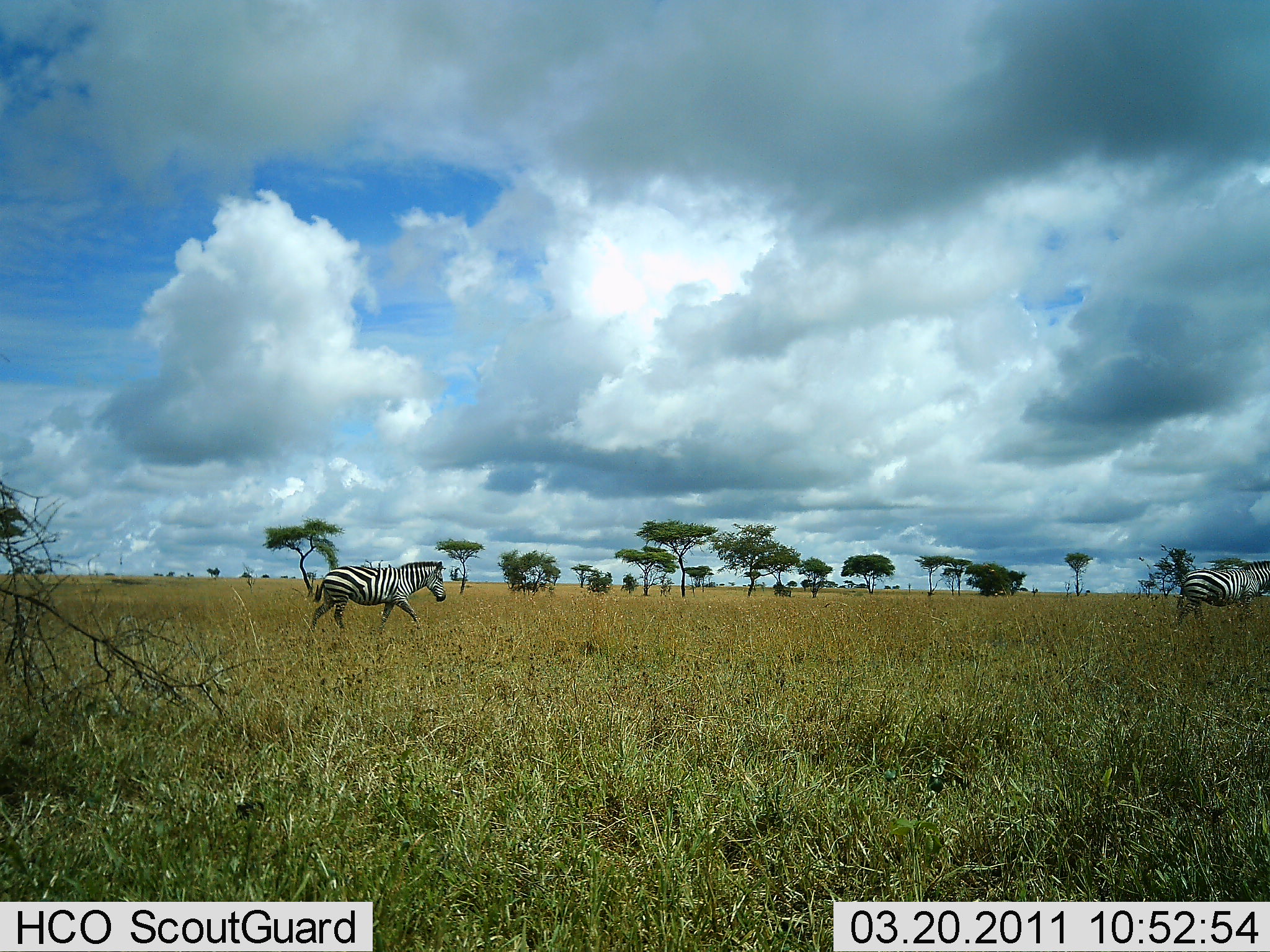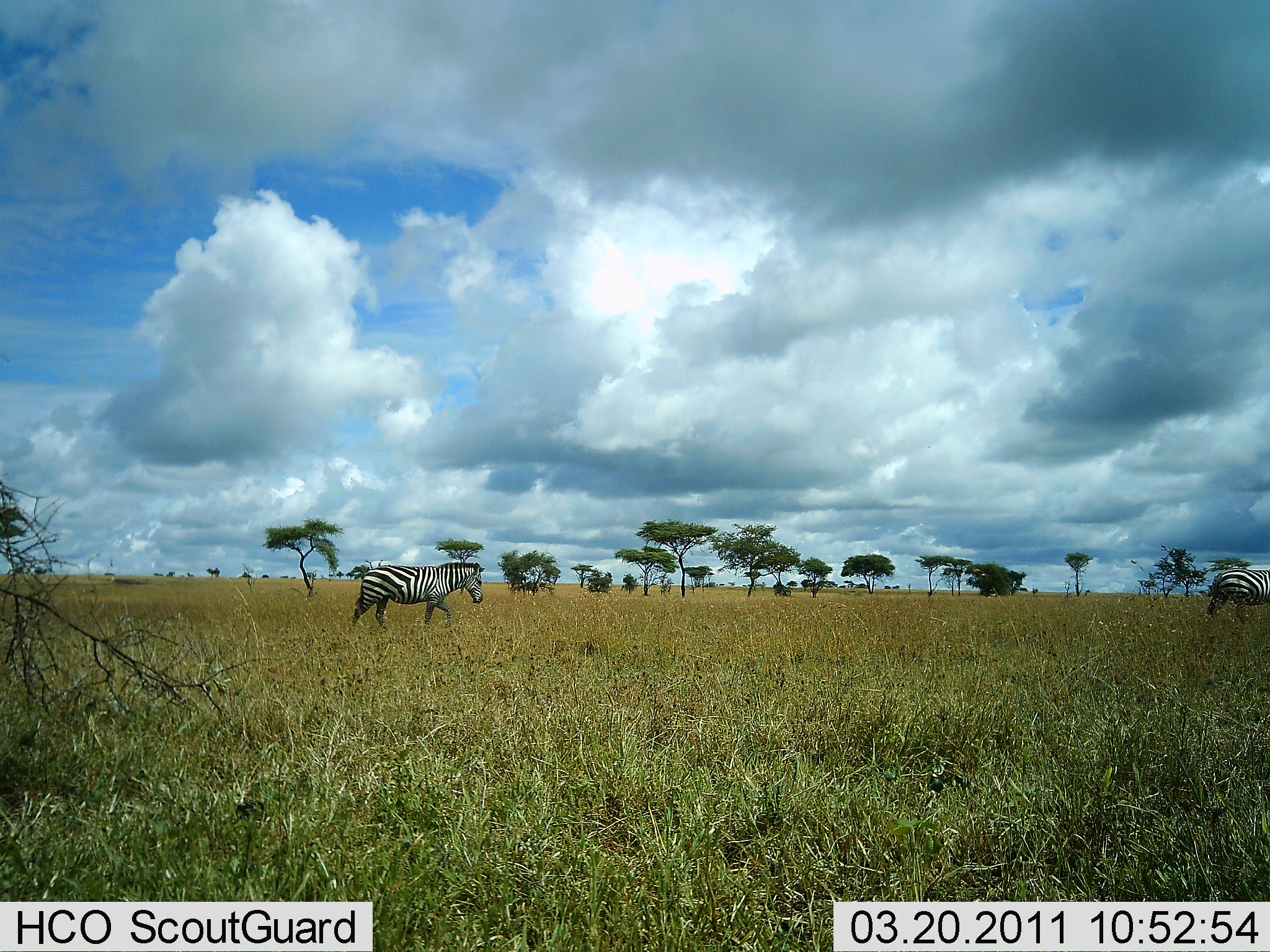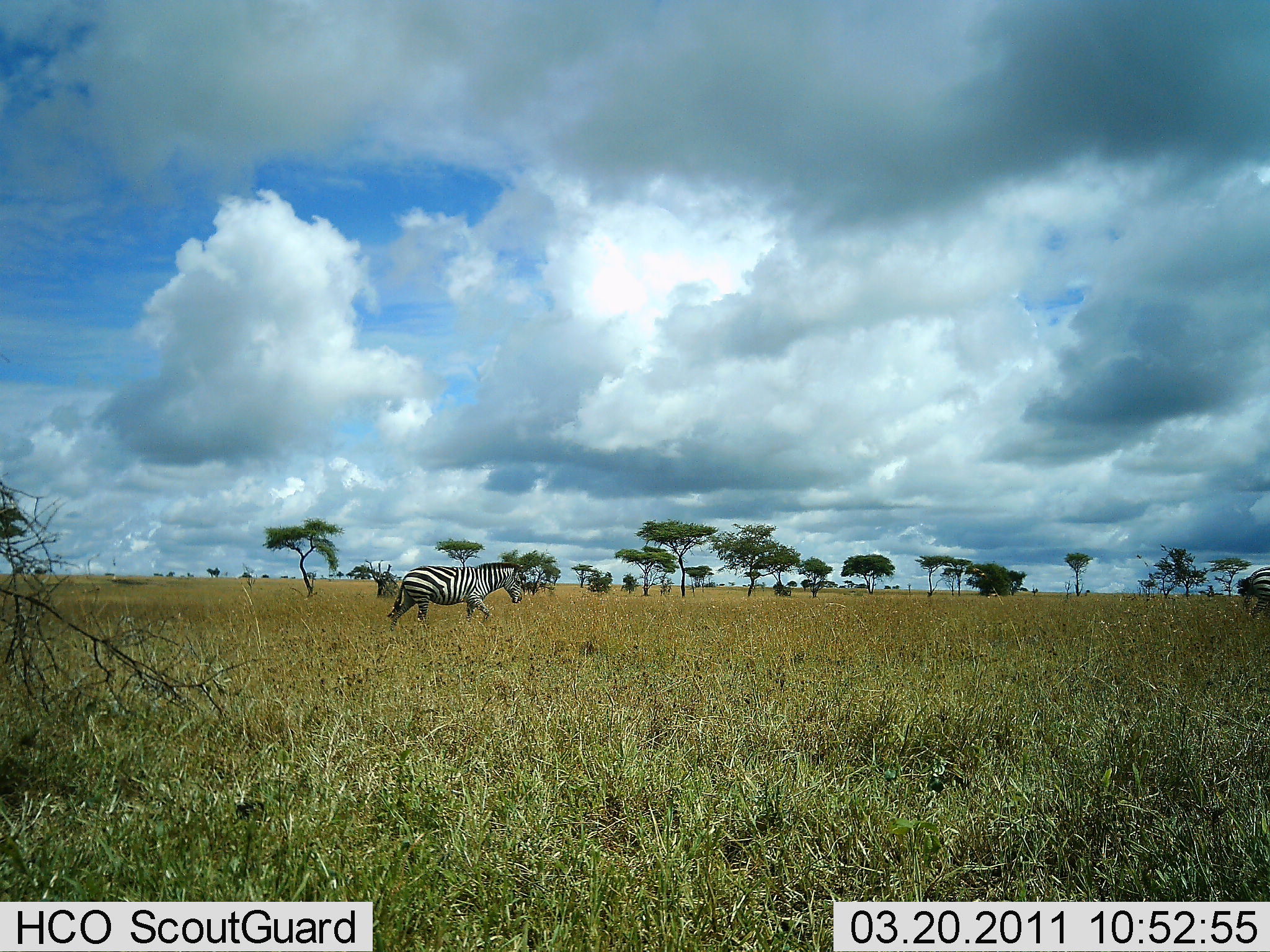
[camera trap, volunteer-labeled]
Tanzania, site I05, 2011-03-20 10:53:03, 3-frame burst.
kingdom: Animalia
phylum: Chordata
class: Mammalia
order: Perissodactyla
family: Equidae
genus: Equus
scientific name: Equus quagga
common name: plains zebra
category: zebra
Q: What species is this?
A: Zebra (plains zebra) (Equus quagga).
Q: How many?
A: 2.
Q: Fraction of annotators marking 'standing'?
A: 0%.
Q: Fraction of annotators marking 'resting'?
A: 0%.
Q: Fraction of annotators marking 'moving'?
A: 100%.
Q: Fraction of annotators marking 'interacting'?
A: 0%.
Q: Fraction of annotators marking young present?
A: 0%.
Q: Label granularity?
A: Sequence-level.